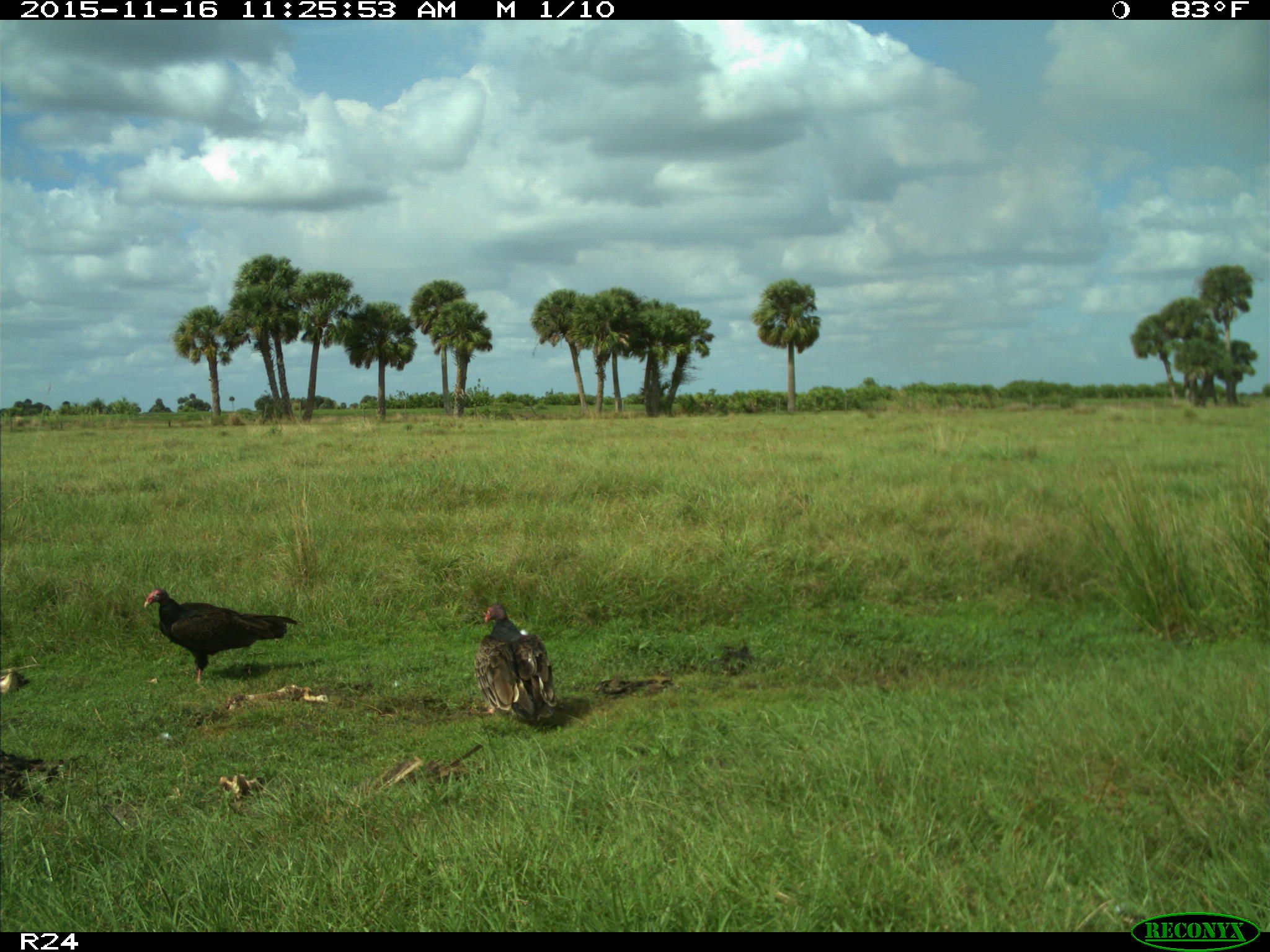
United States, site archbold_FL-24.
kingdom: Animalia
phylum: Chordata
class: Aves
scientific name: Aves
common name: birds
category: unidentified bird